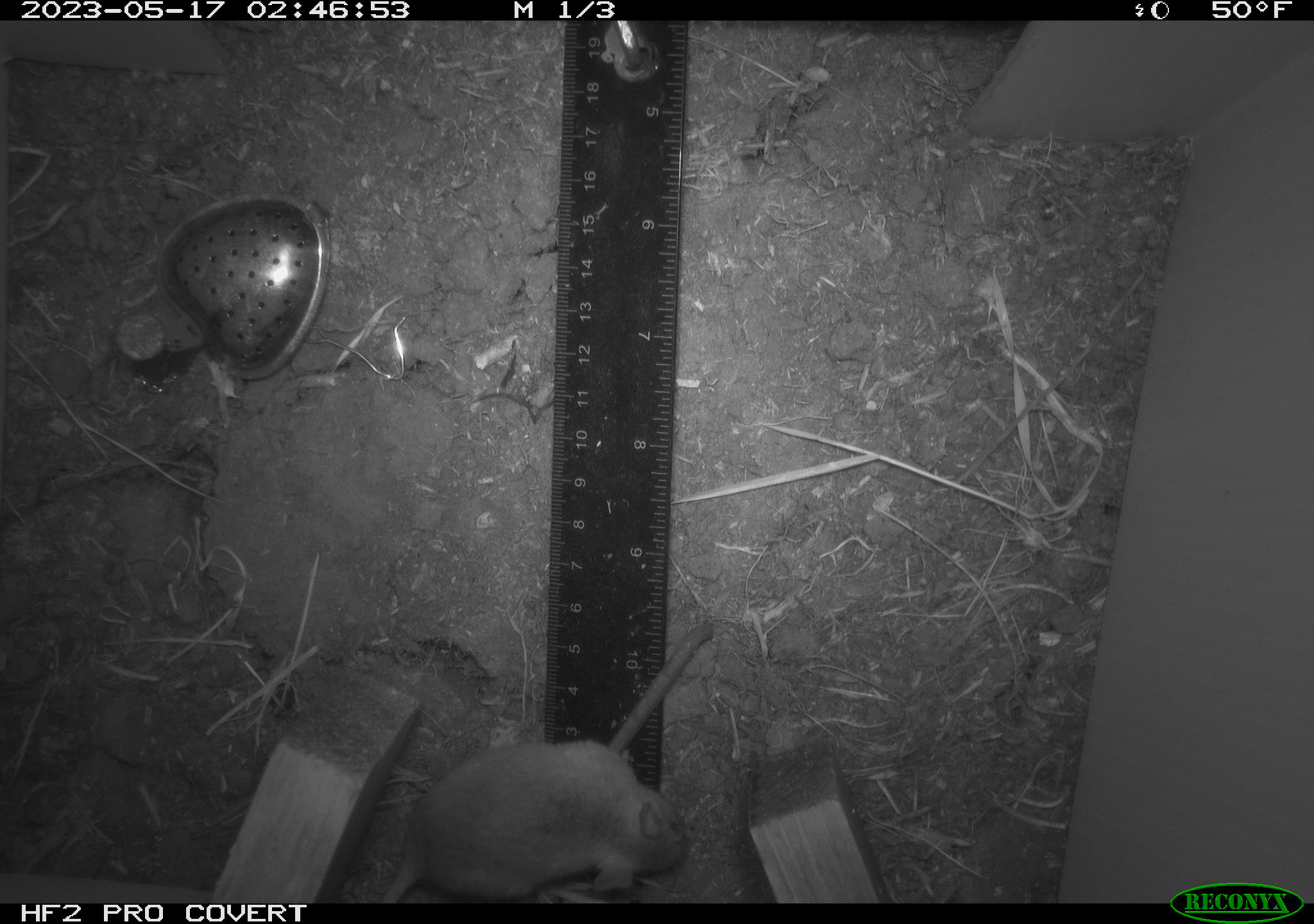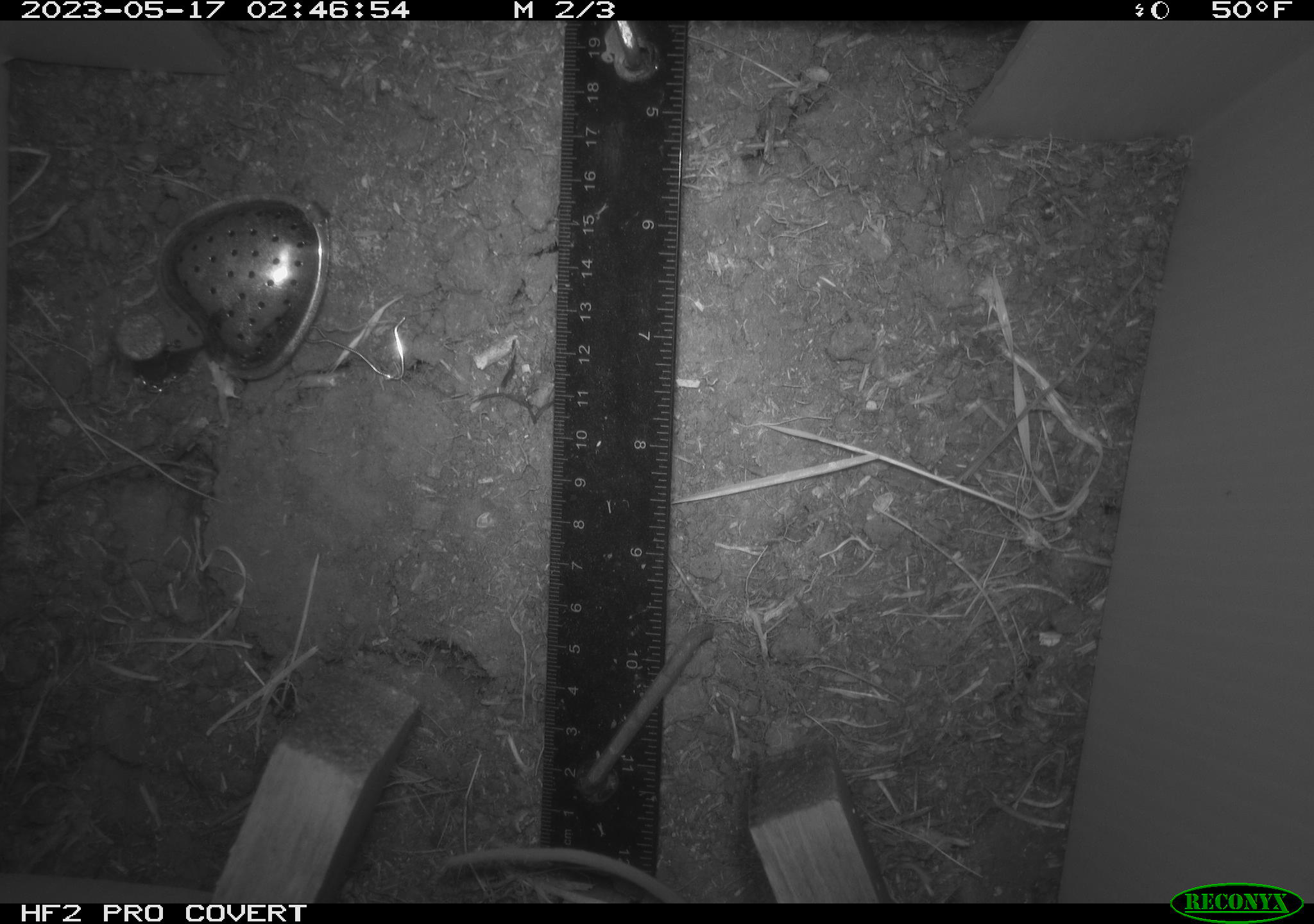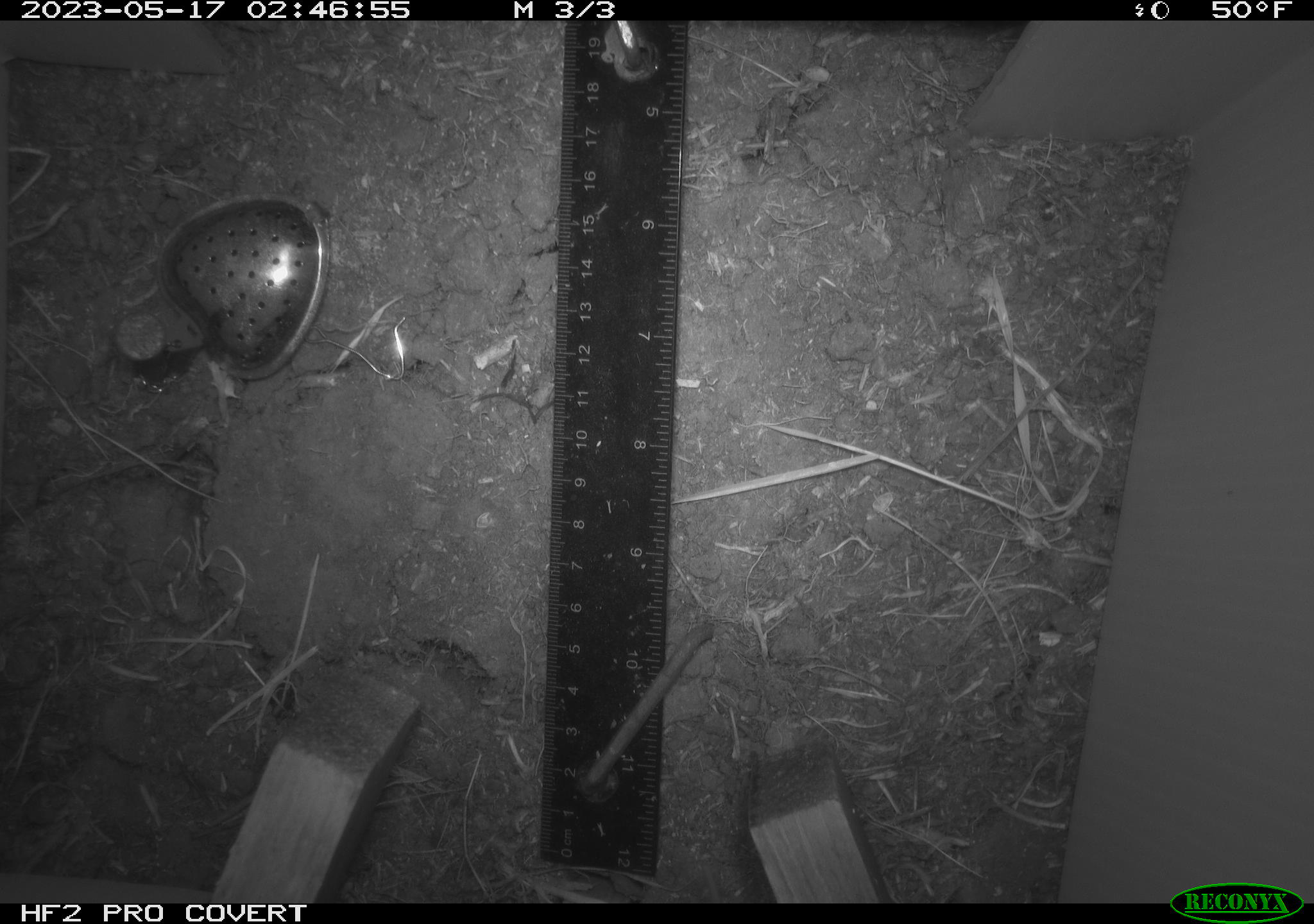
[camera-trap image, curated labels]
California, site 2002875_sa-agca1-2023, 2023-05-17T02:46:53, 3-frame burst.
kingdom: Animalia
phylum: Chordata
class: Mammalia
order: Rodentia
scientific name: Rodentia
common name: mouse species